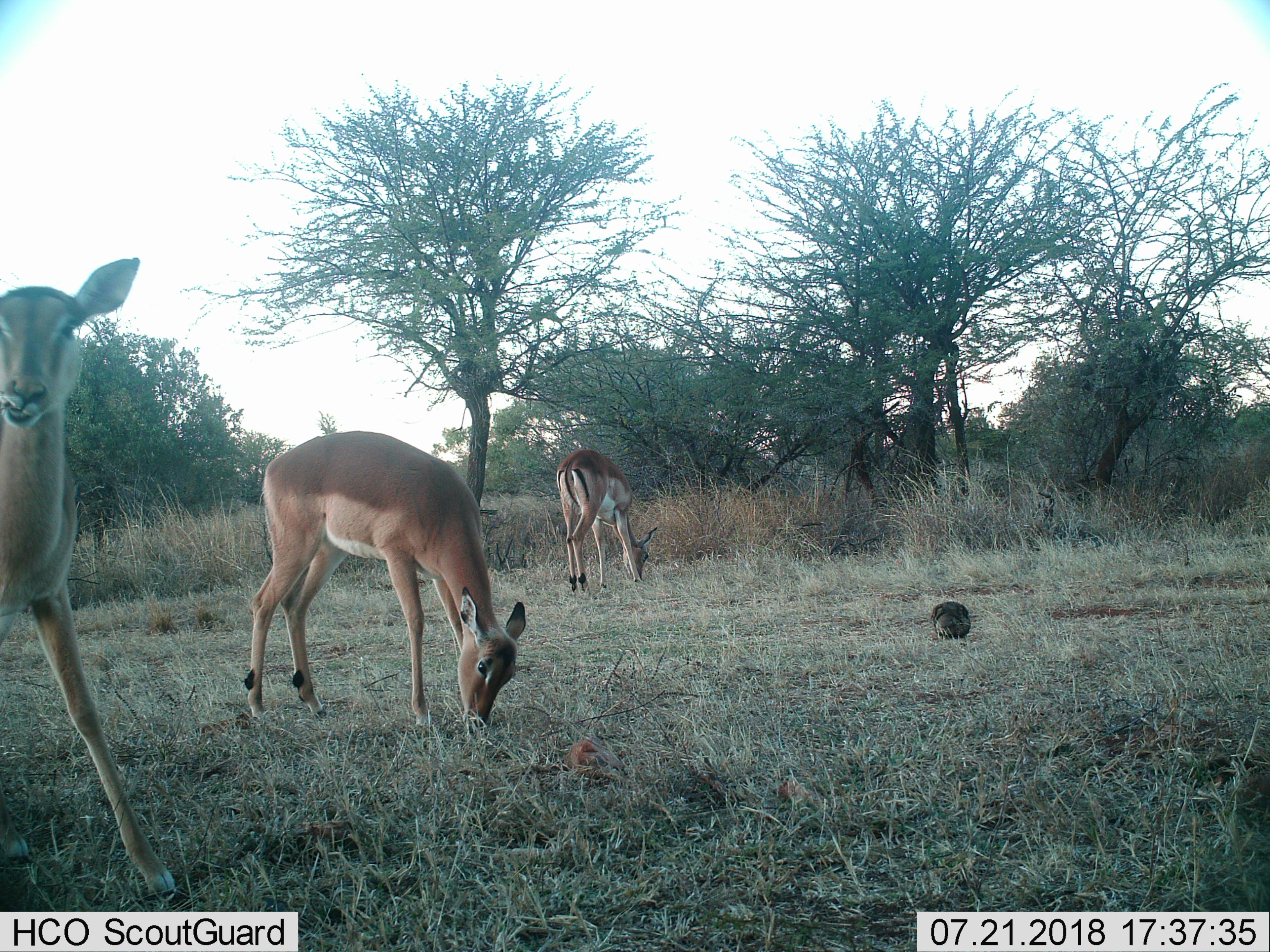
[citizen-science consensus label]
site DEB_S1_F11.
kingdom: Animalia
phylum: Chordata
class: Mammalia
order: Artiodactyla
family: Bovidae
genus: Aepyceros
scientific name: Aepyceros melampus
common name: impala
Impala (Aepyceros melampus), count 3. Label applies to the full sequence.